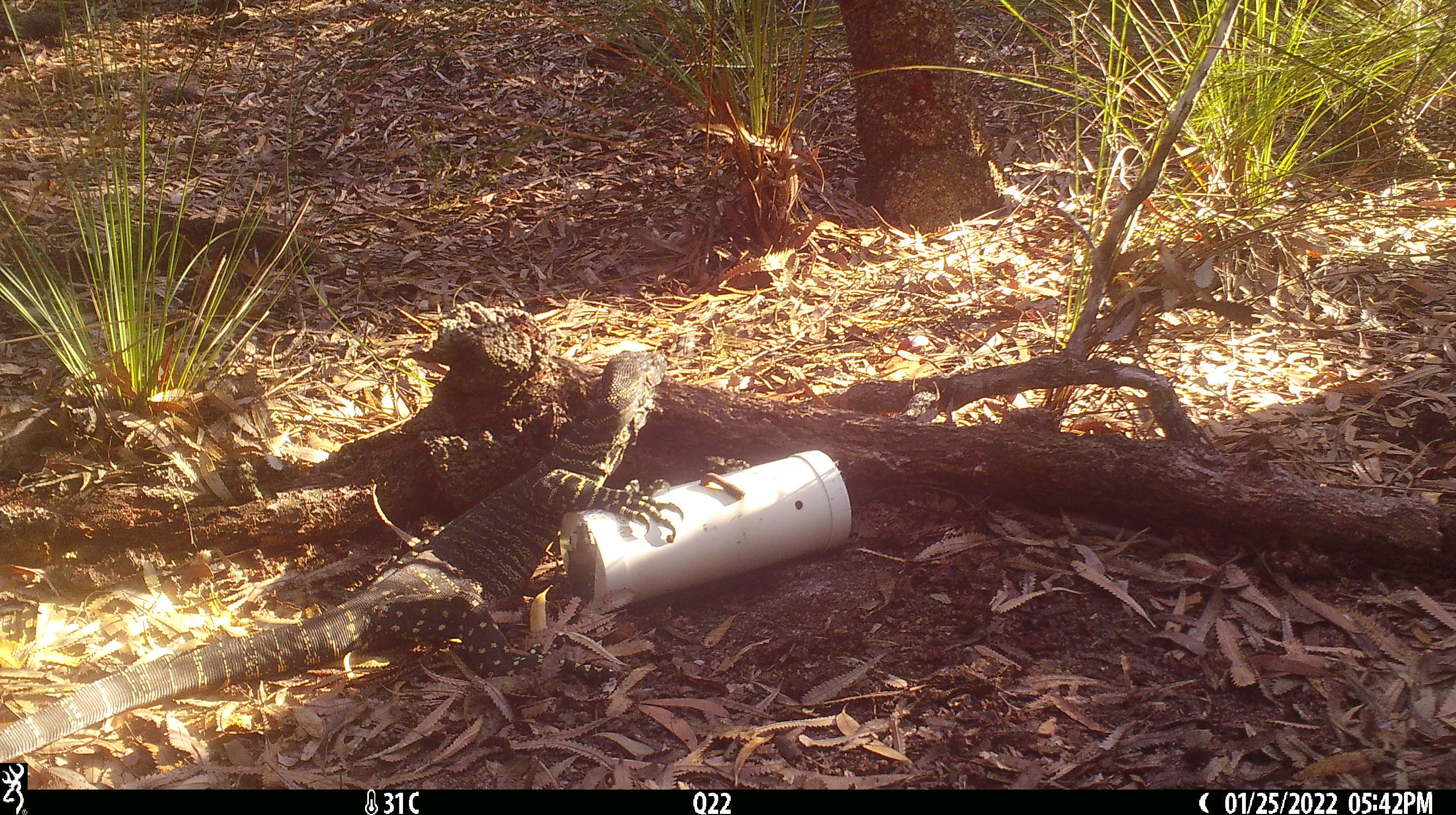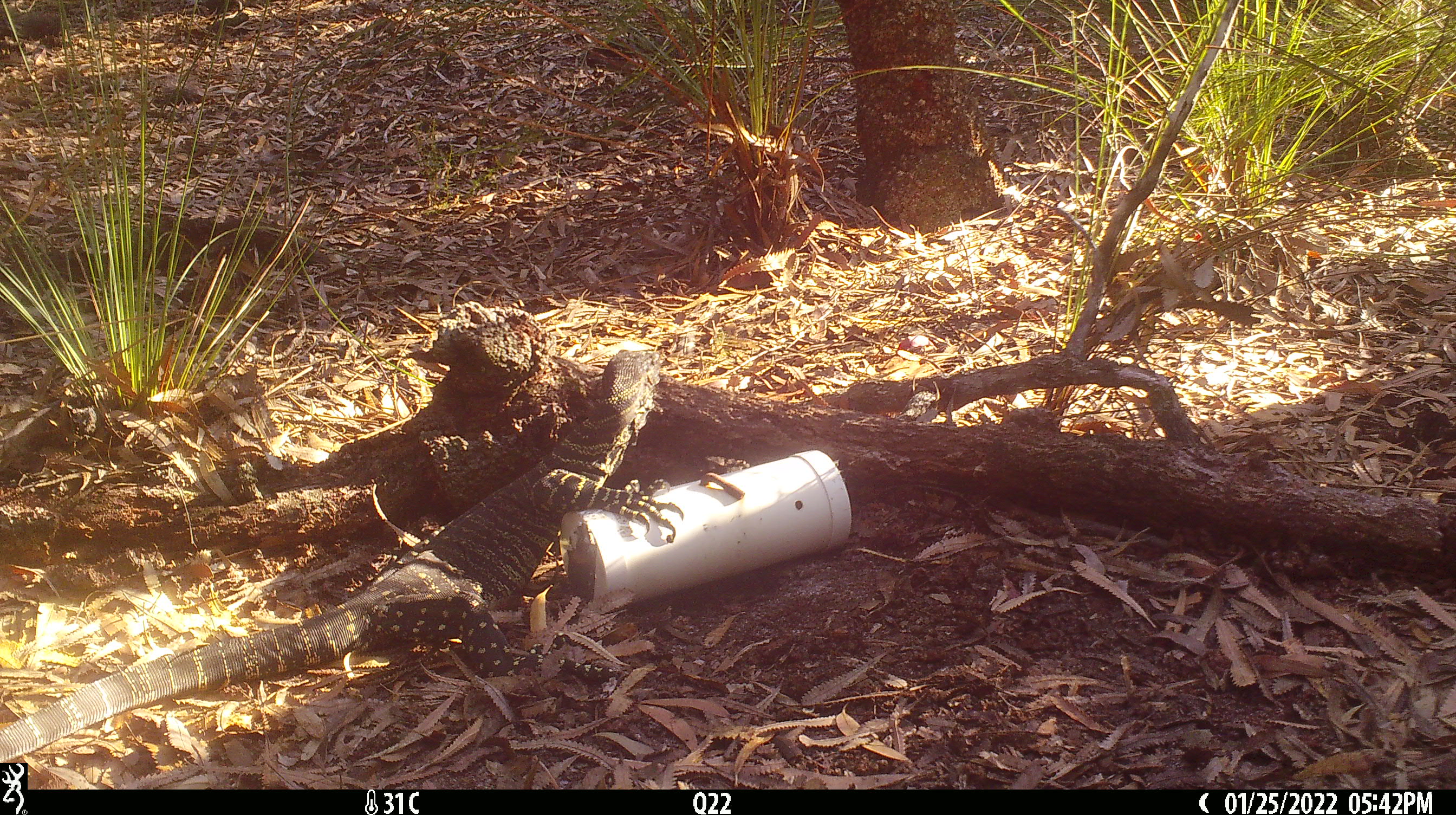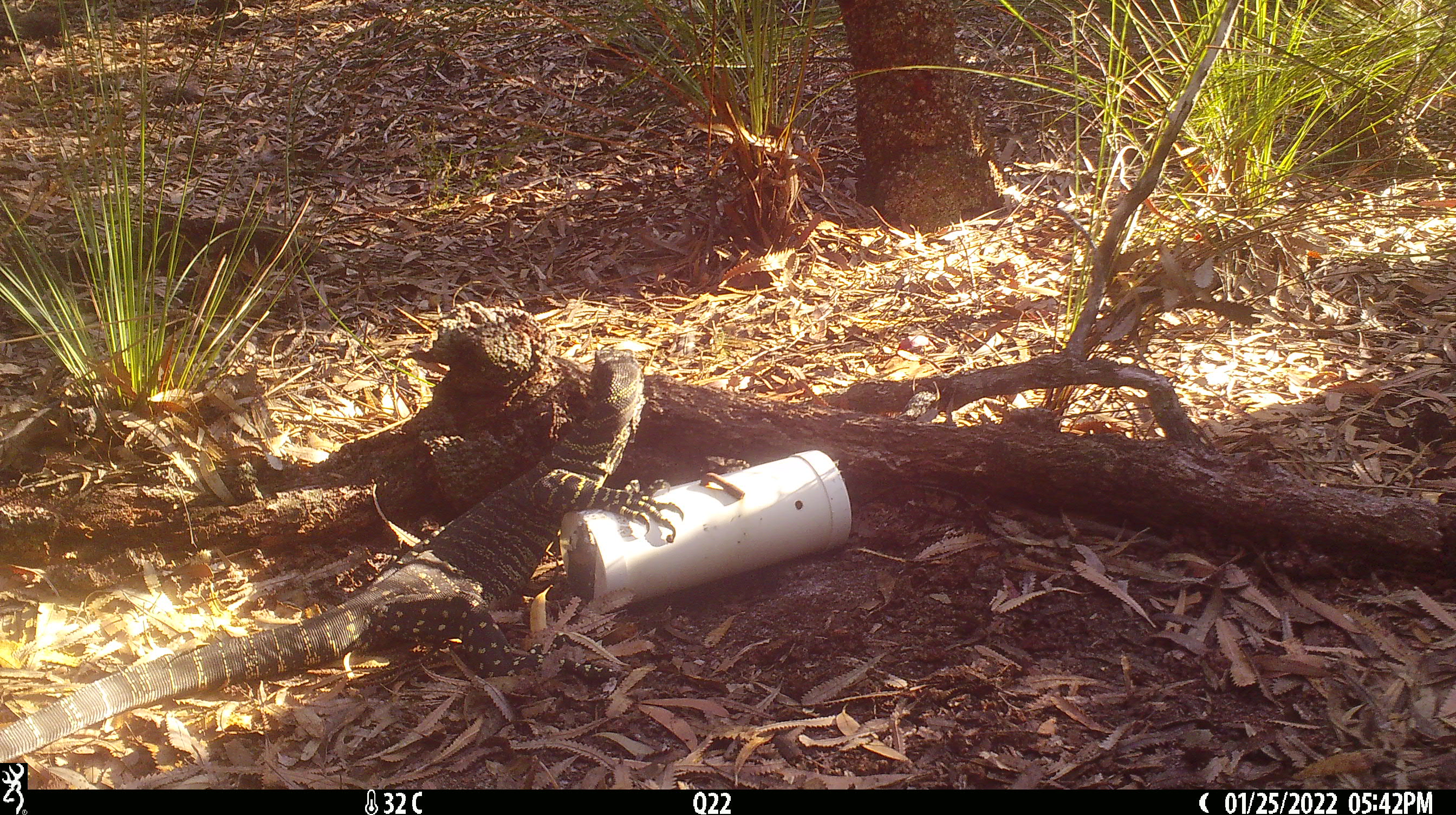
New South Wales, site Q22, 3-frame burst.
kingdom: Animalia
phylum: Chordata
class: Reptilia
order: Squamata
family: Varanidae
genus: Varanus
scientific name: Varanus varius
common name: lace monitor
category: goanna